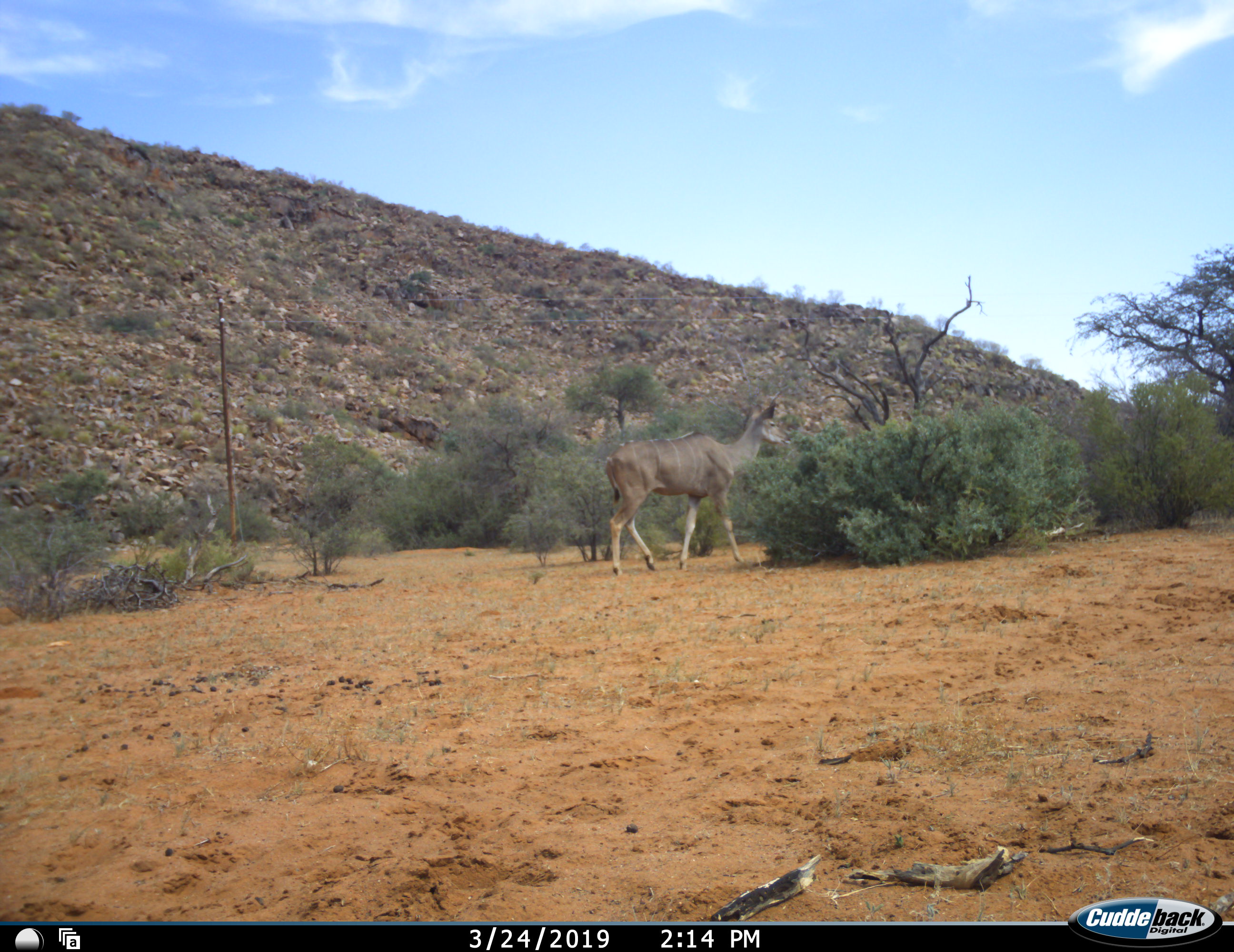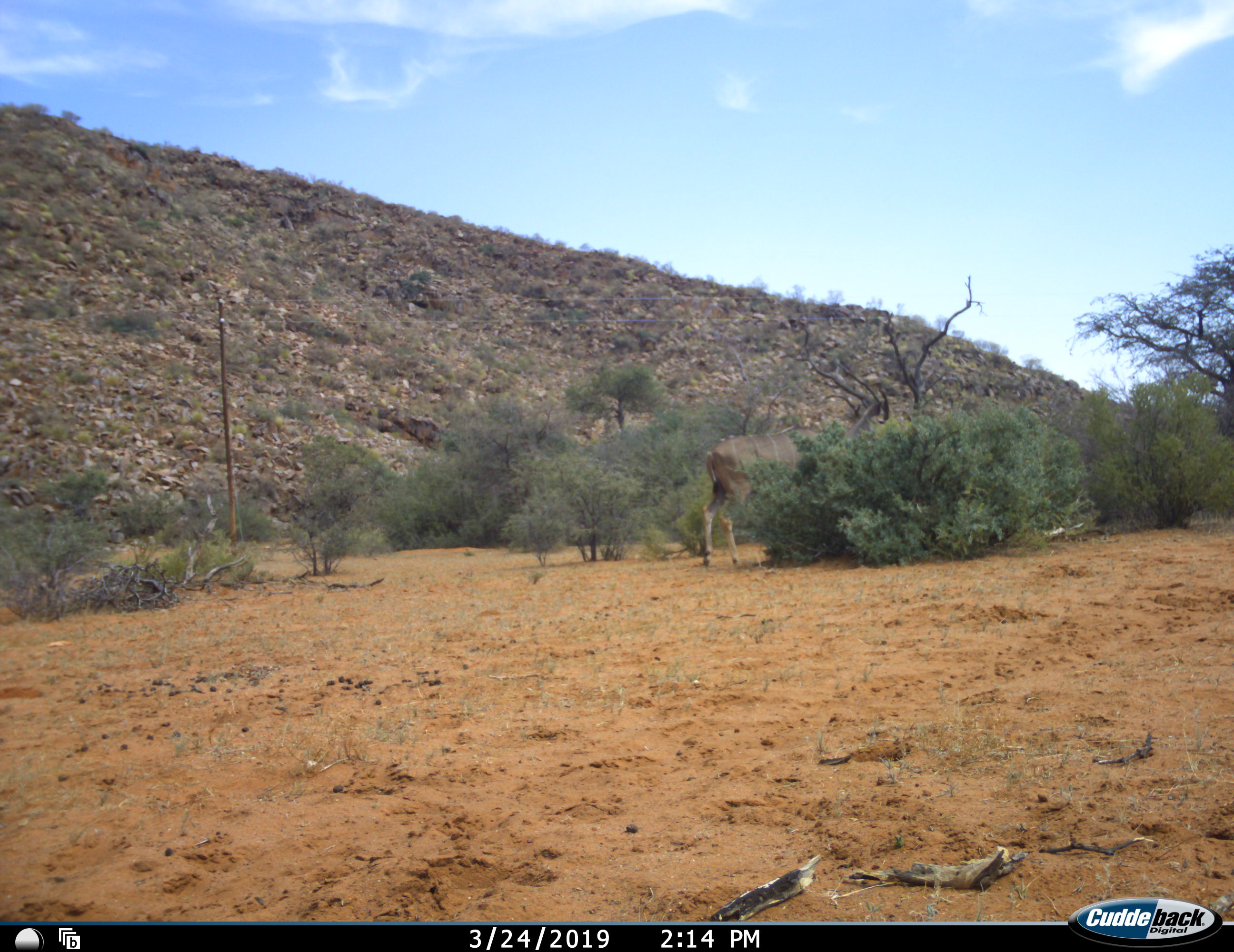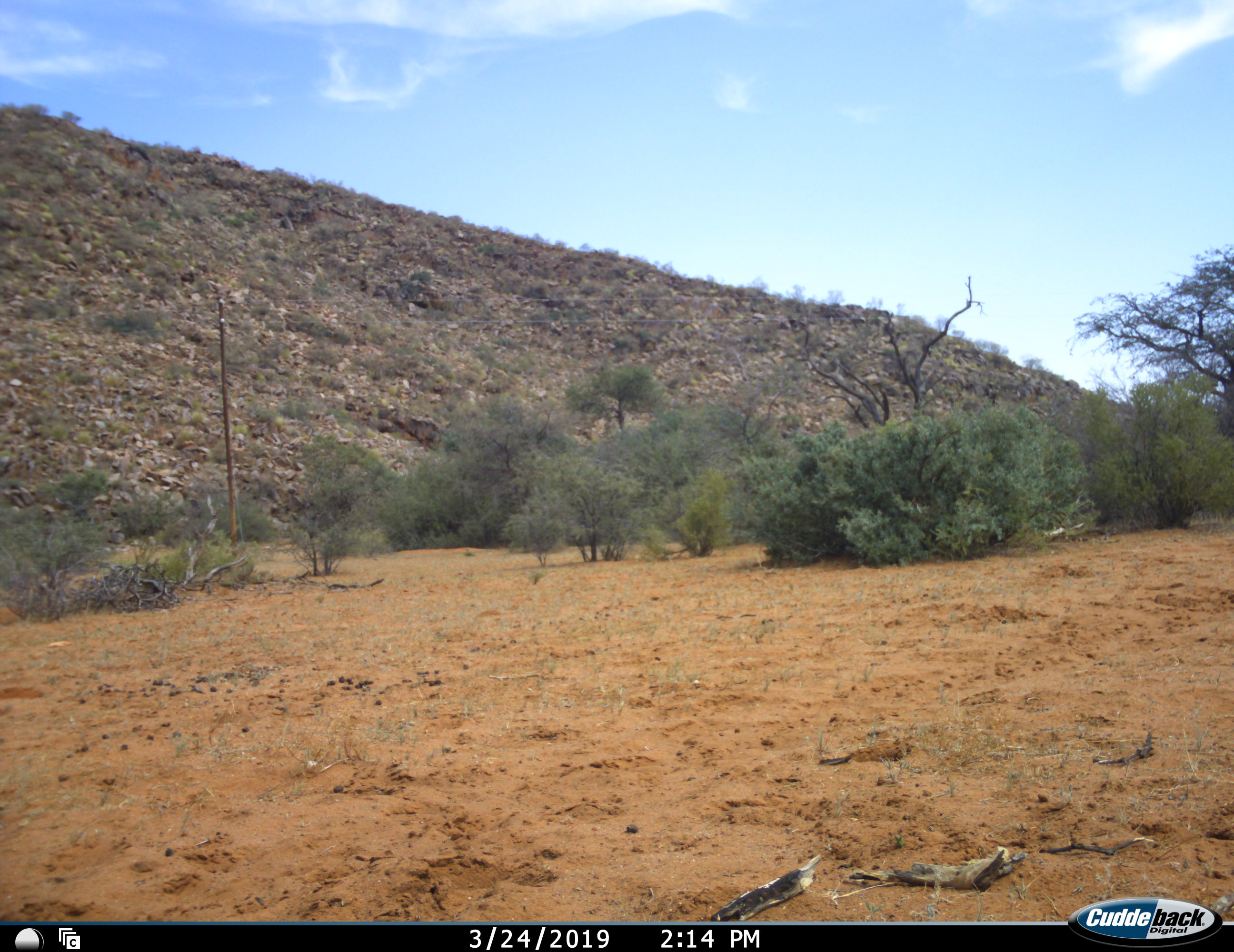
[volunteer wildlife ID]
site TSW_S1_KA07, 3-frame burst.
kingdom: Animalia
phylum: Chordata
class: Mammalia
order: Artiodactyla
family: Bovidae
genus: Tragelaphus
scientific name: Tragelaphus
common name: kudu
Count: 1.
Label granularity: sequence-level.